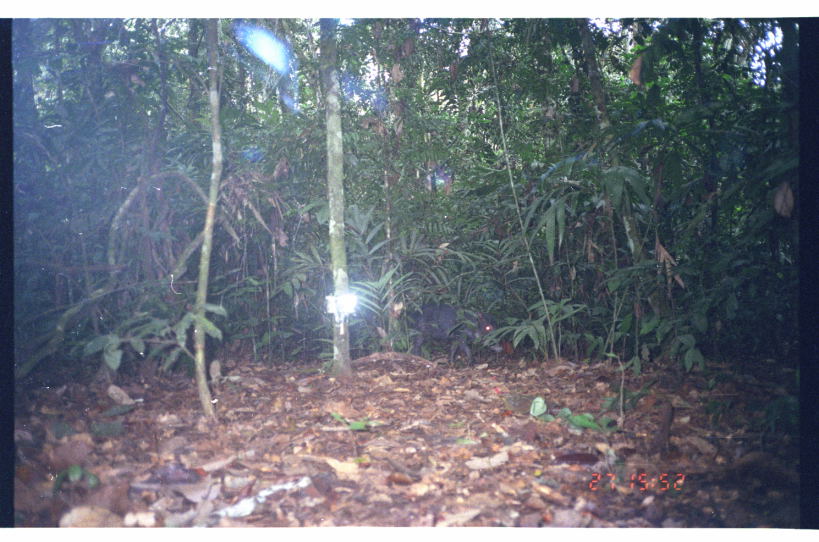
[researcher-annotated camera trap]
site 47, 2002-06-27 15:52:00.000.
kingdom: Animalia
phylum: Chordata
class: Mammalia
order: Artiodactyla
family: Tayassuidae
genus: Tayassu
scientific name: Tayassu pecari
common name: white-lipped peccary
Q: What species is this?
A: Tayassu pecari (white-lipped peccary).